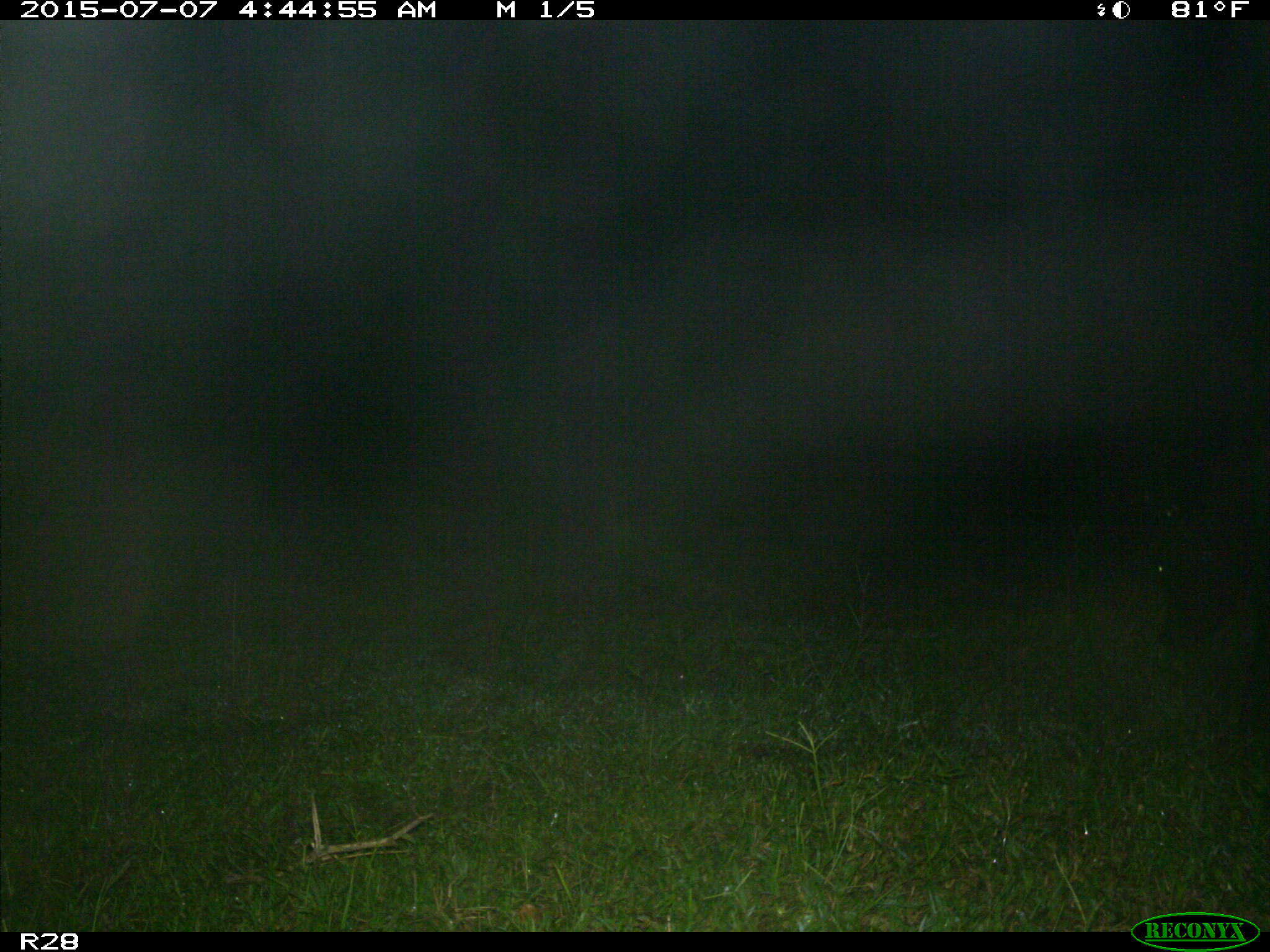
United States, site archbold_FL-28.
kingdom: Animalia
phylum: Chordata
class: Mammalia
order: Artiodactyla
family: Bovidae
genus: Bos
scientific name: Bos taurus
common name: domestic cow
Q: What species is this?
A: Bos taurus (domestic cow).